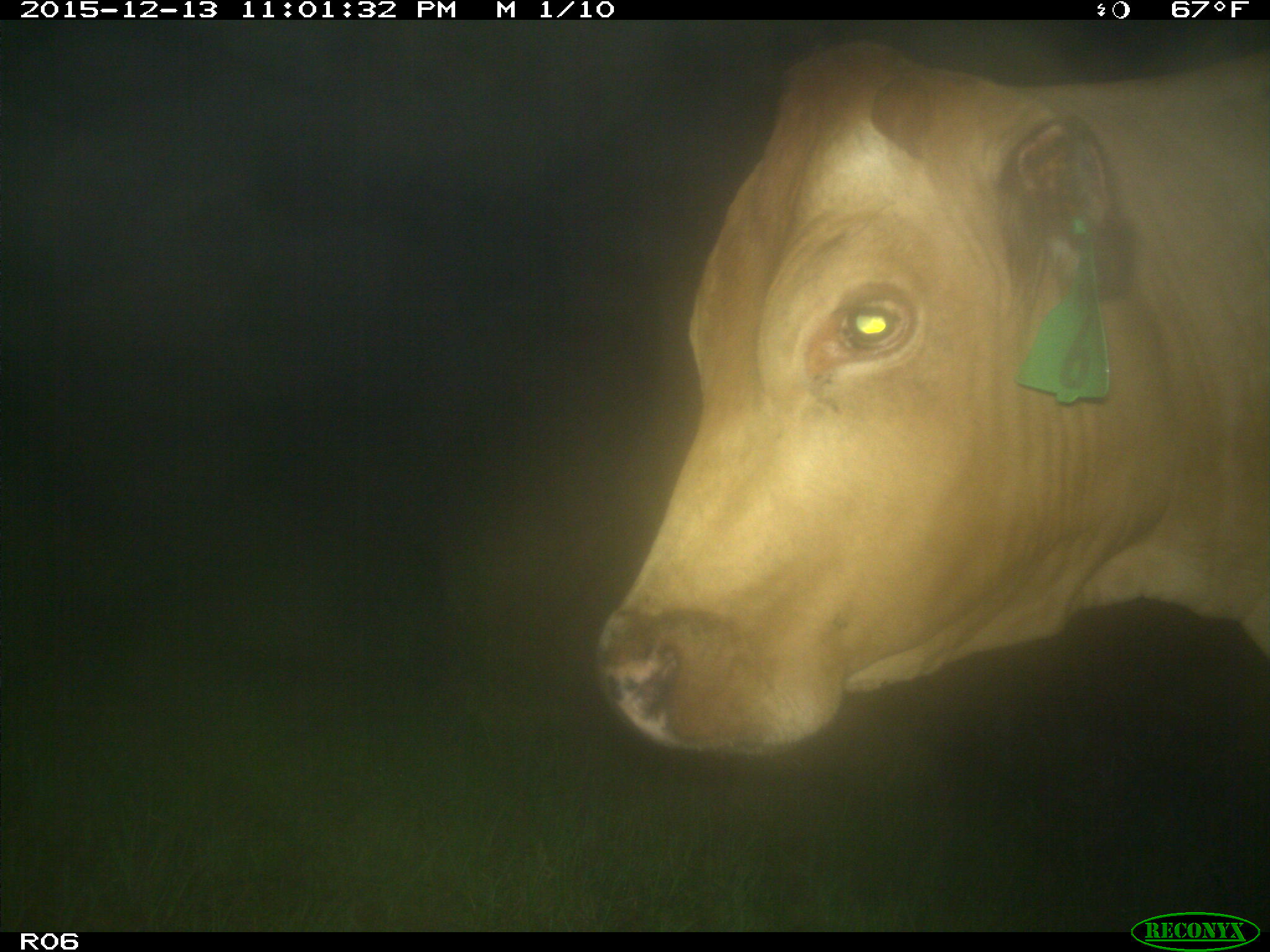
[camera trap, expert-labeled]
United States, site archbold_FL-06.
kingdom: Animalia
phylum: Chordata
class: Mammalia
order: Artiodactyla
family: Bovidae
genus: Bos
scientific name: Bos taurus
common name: domestic cow